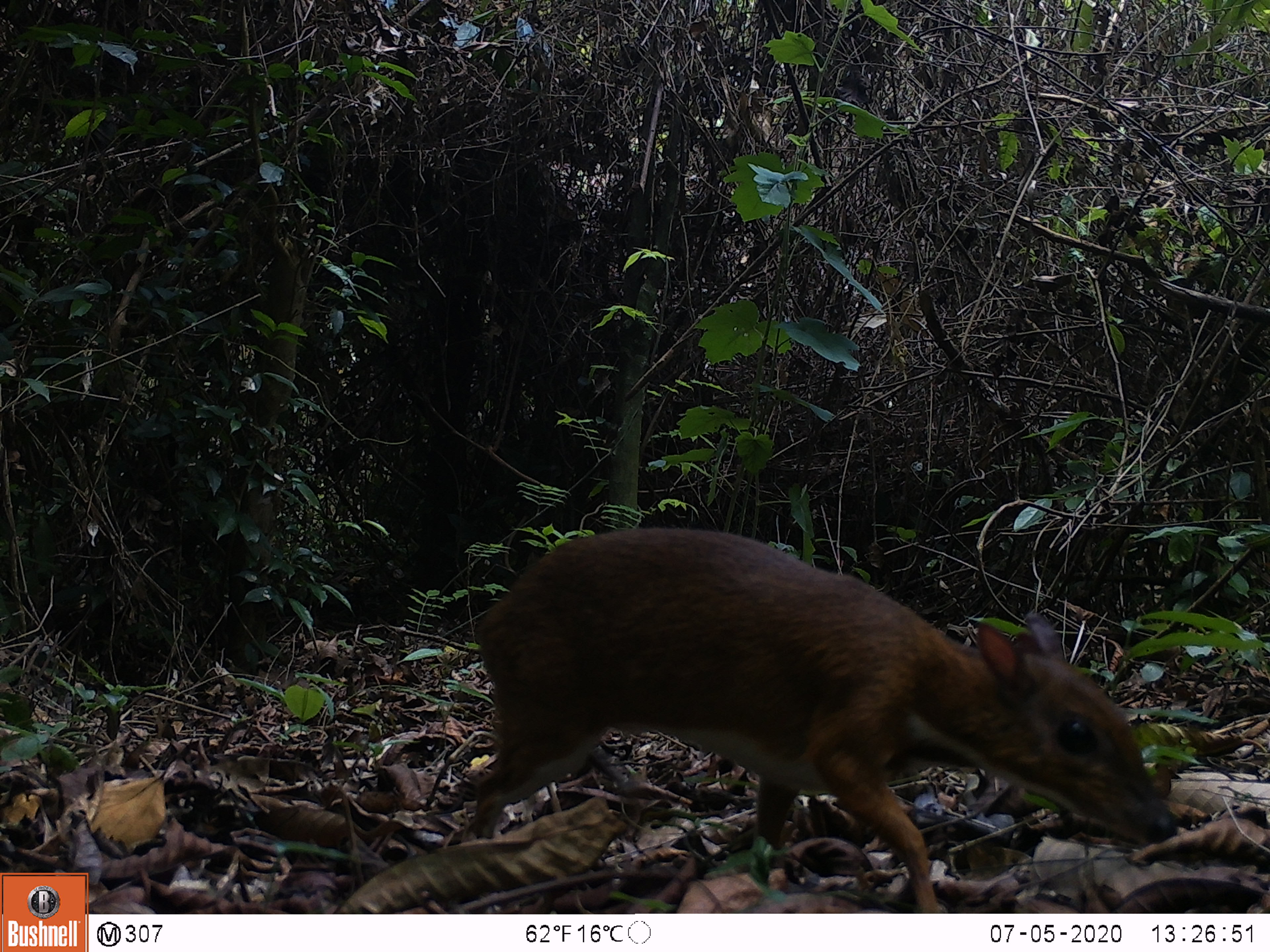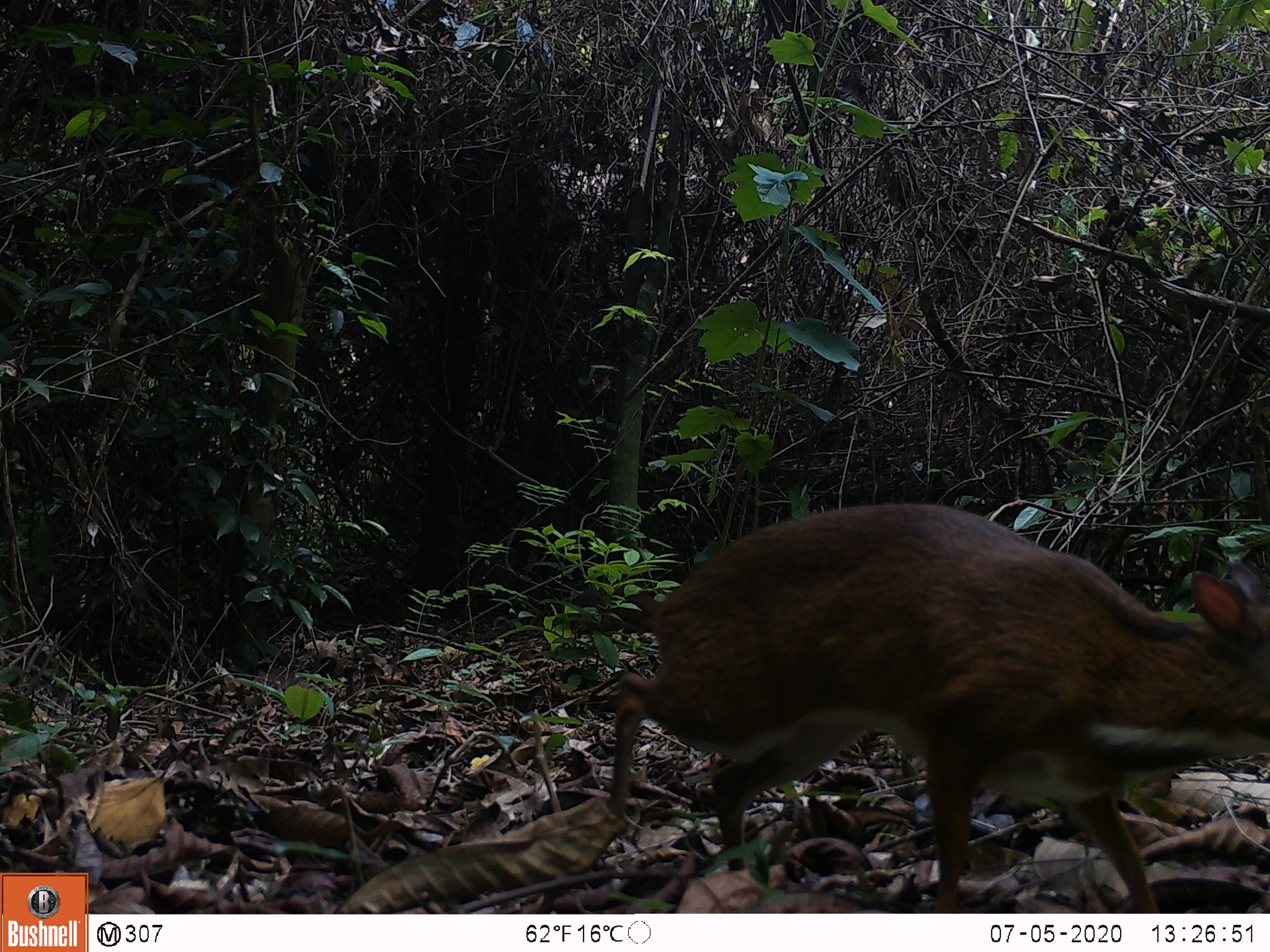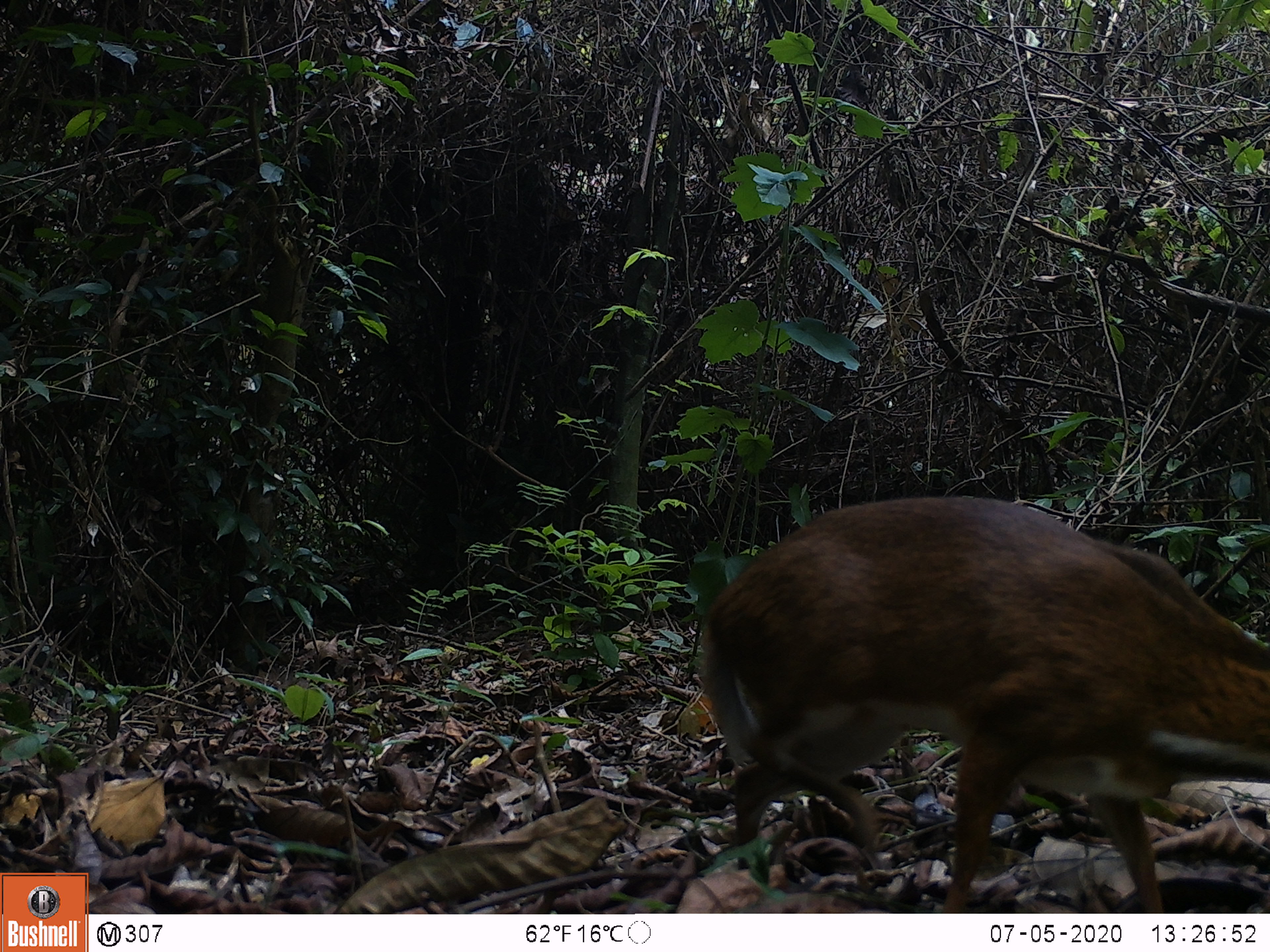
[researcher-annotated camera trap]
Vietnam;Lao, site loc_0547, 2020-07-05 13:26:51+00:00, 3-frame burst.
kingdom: Animalia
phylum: Chordata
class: Mammalia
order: Artiodactyla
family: Tragulidae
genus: Moschiola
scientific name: Moschiola meminna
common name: chevrotain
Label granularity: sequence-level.